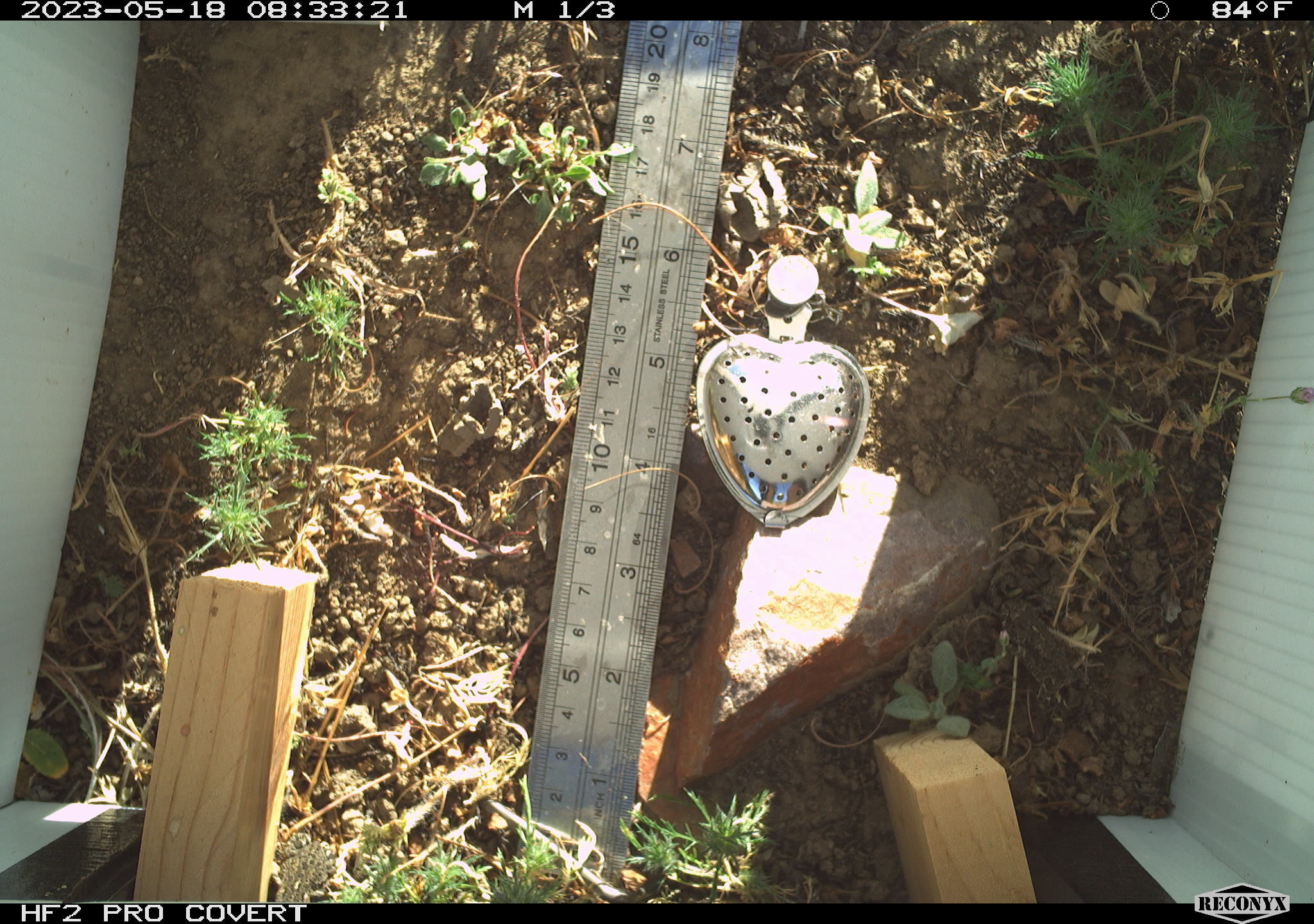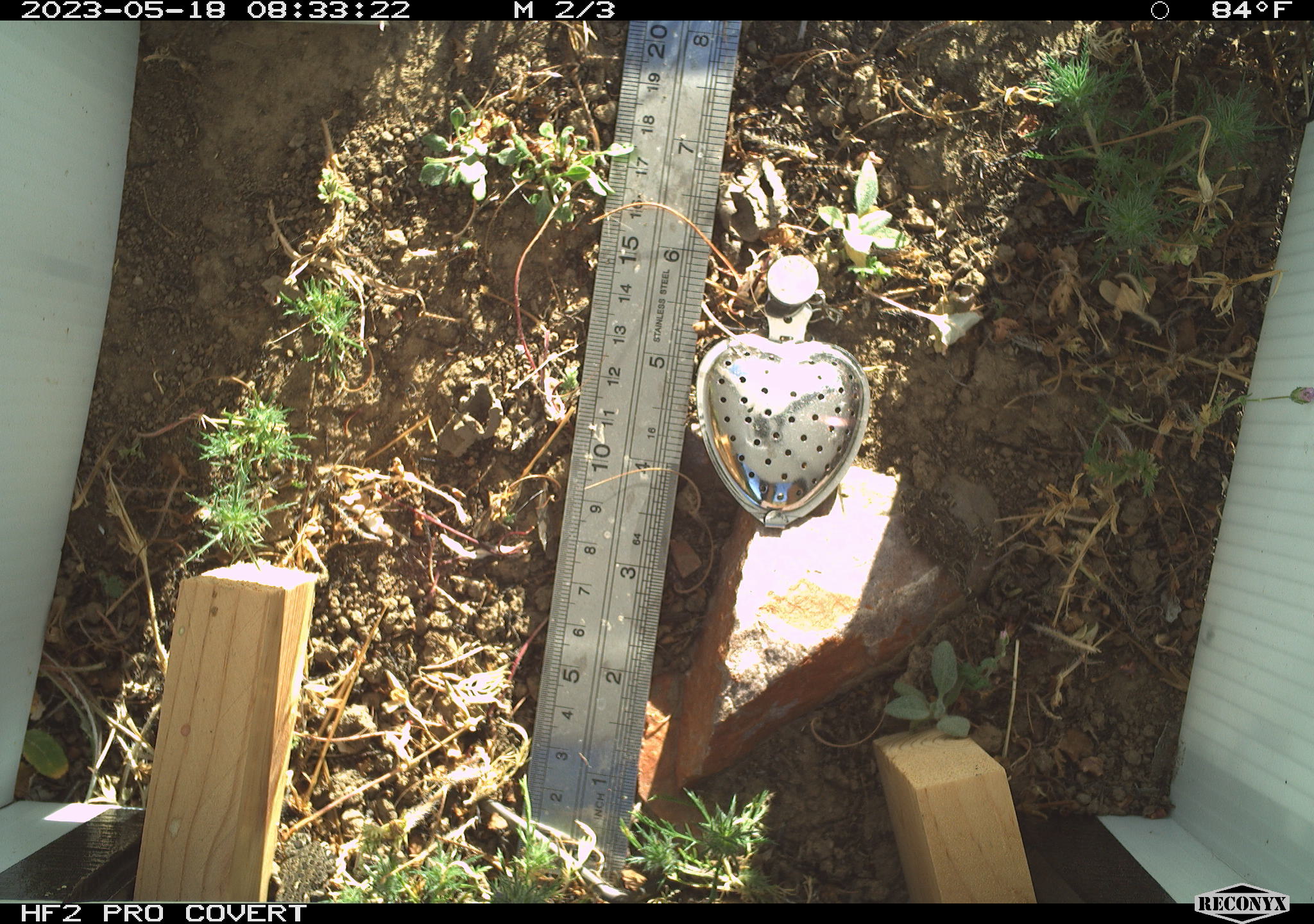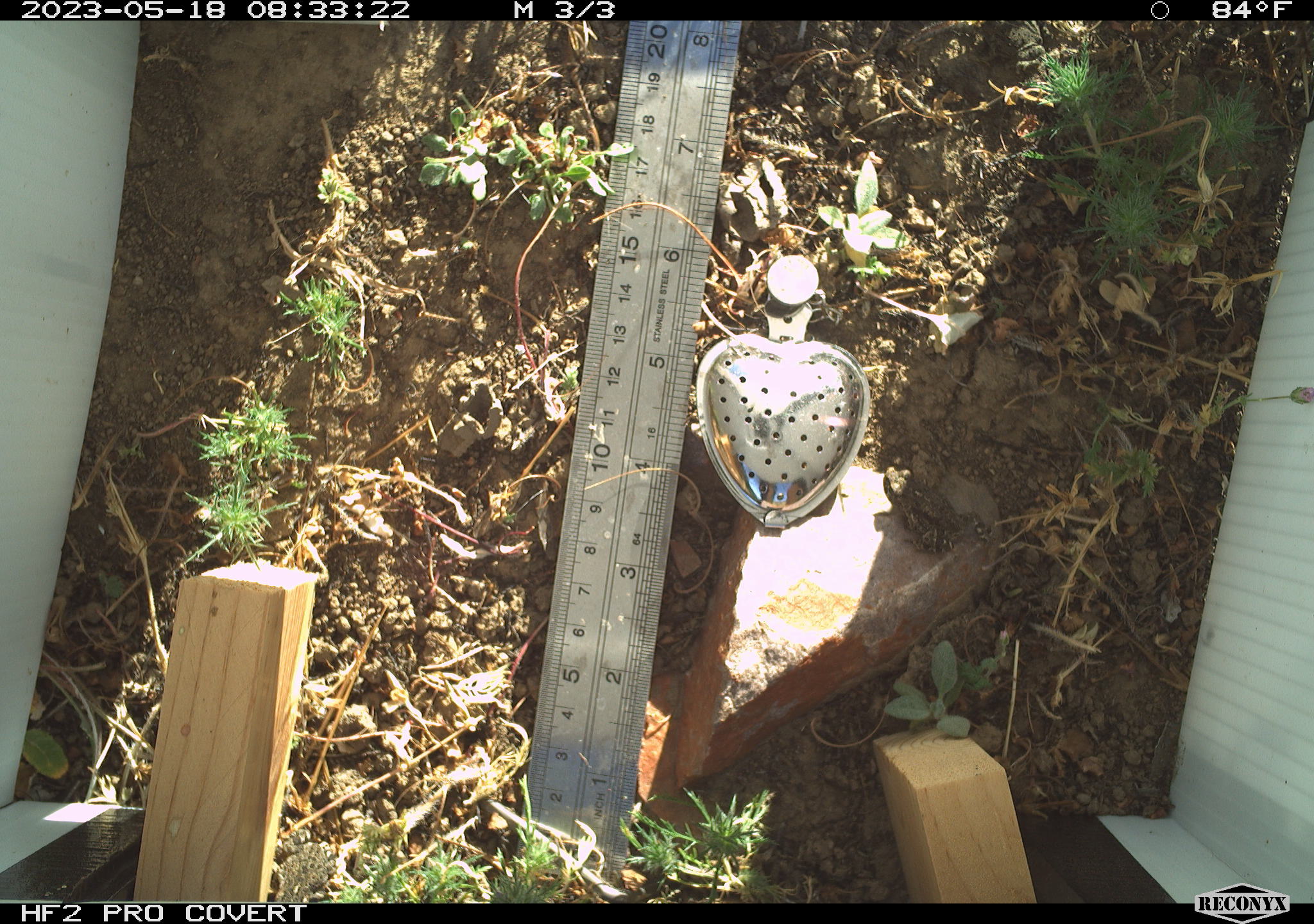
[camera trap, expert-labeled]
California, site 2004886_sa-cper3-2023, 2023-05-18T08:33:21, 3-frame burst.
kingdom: Animalia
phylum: Chordata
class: Amphibia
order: Anura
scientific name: Anura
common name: frogs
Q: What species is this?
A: Frogs (Anura).